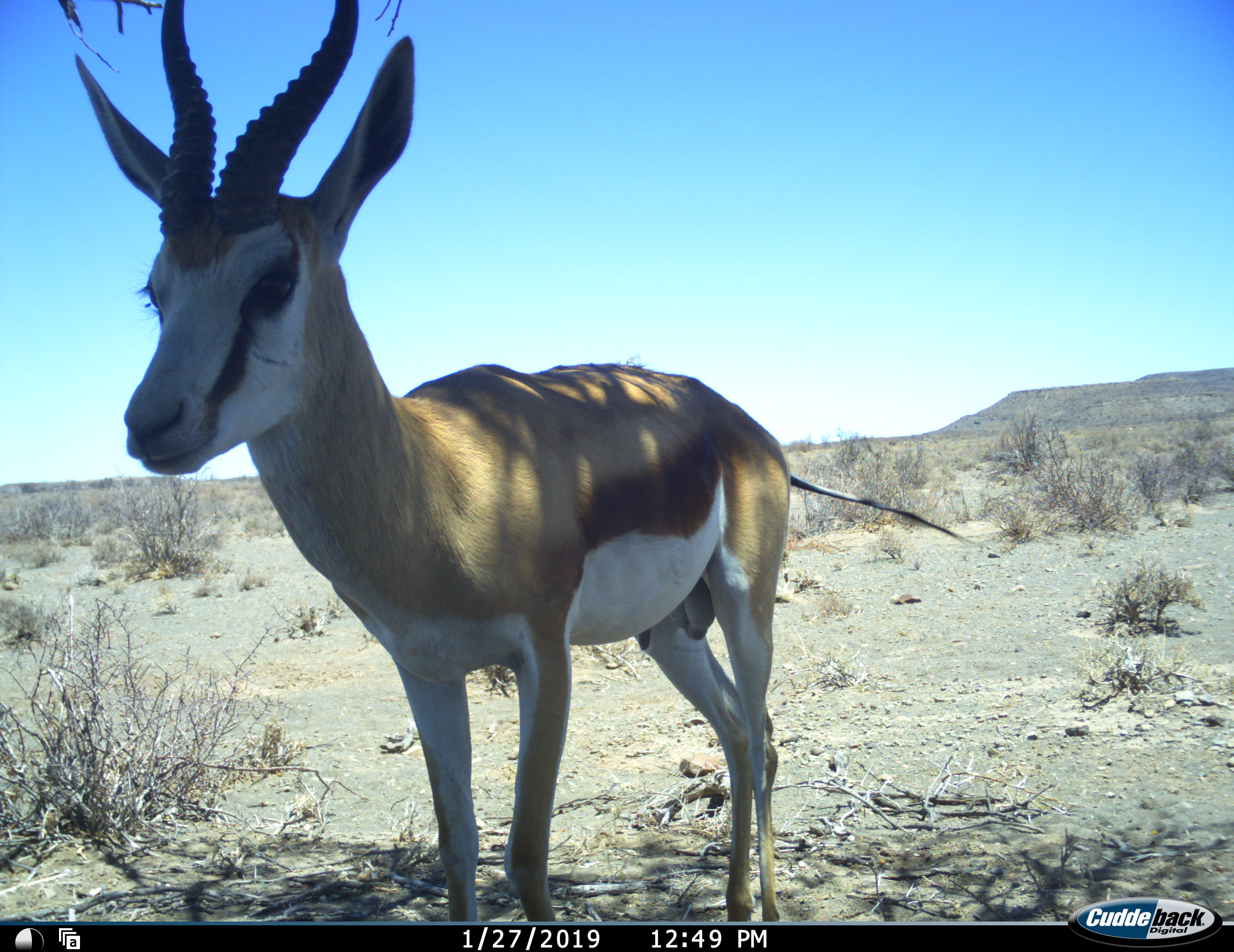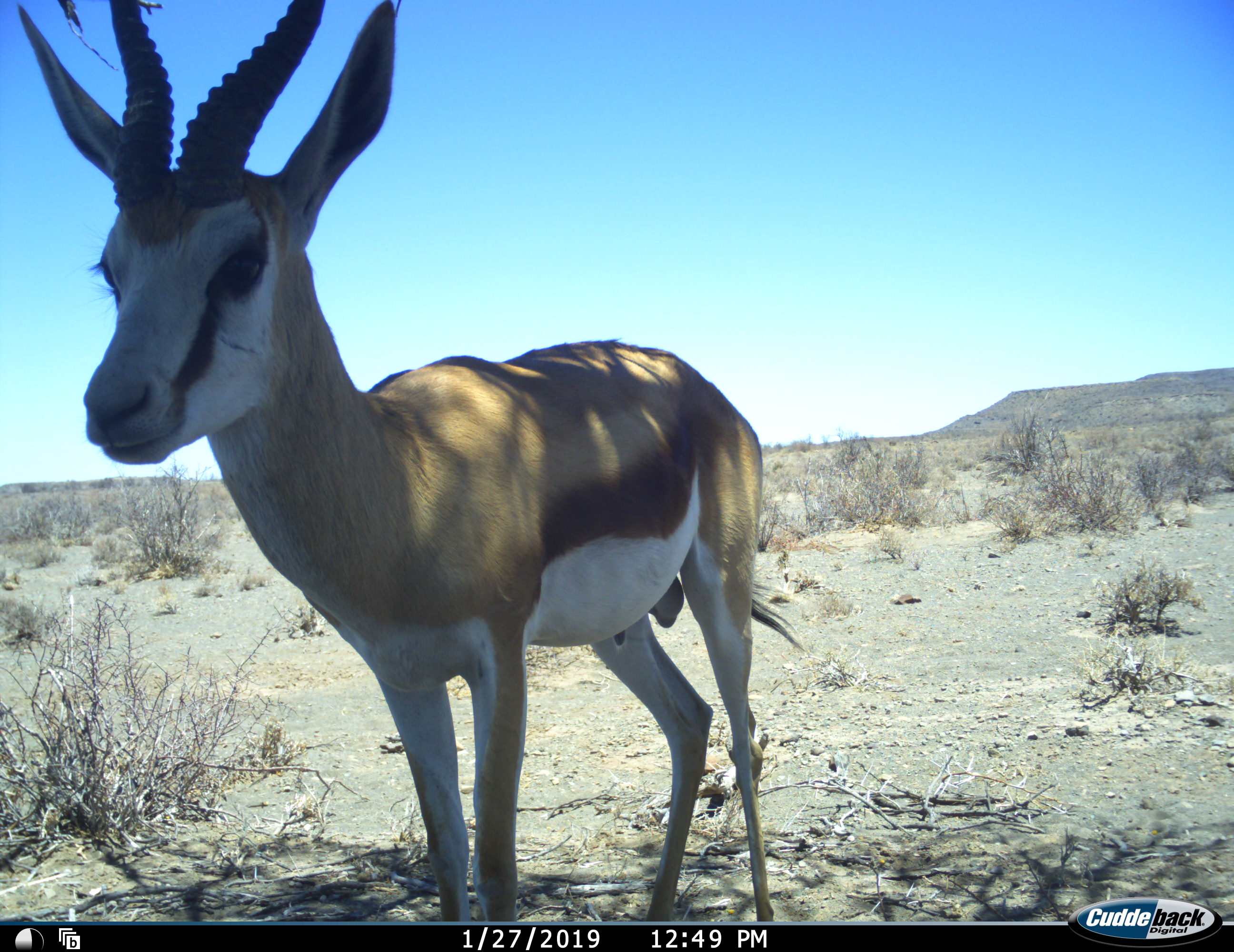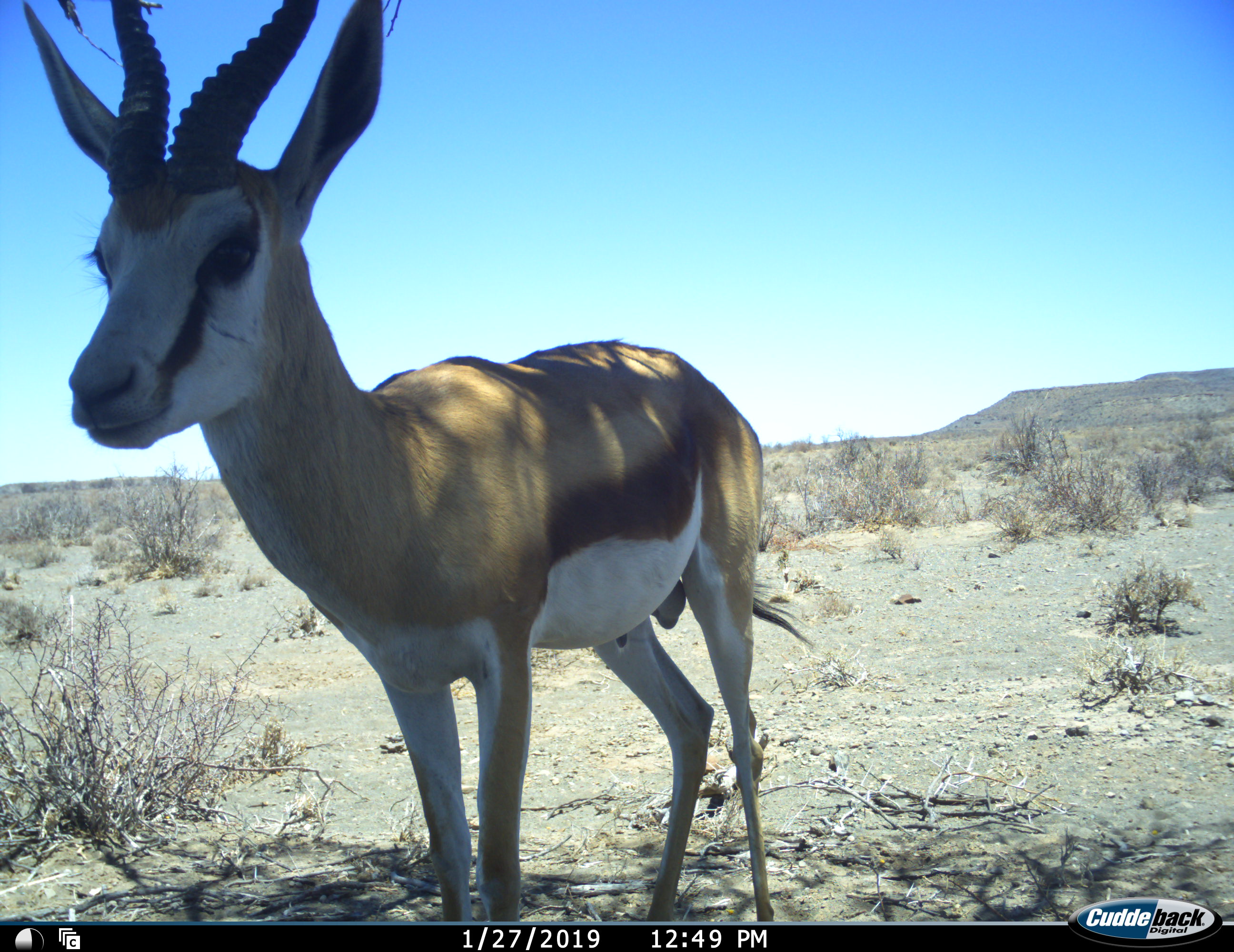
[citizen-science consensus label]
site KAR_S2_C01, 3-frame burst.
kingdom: Animalia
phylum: Chordata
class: Mammalia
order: Artiodactyla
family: Bovidae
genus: Antidorcas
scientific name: Antidorcas marsupialis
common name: springbok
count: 1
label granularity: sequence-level